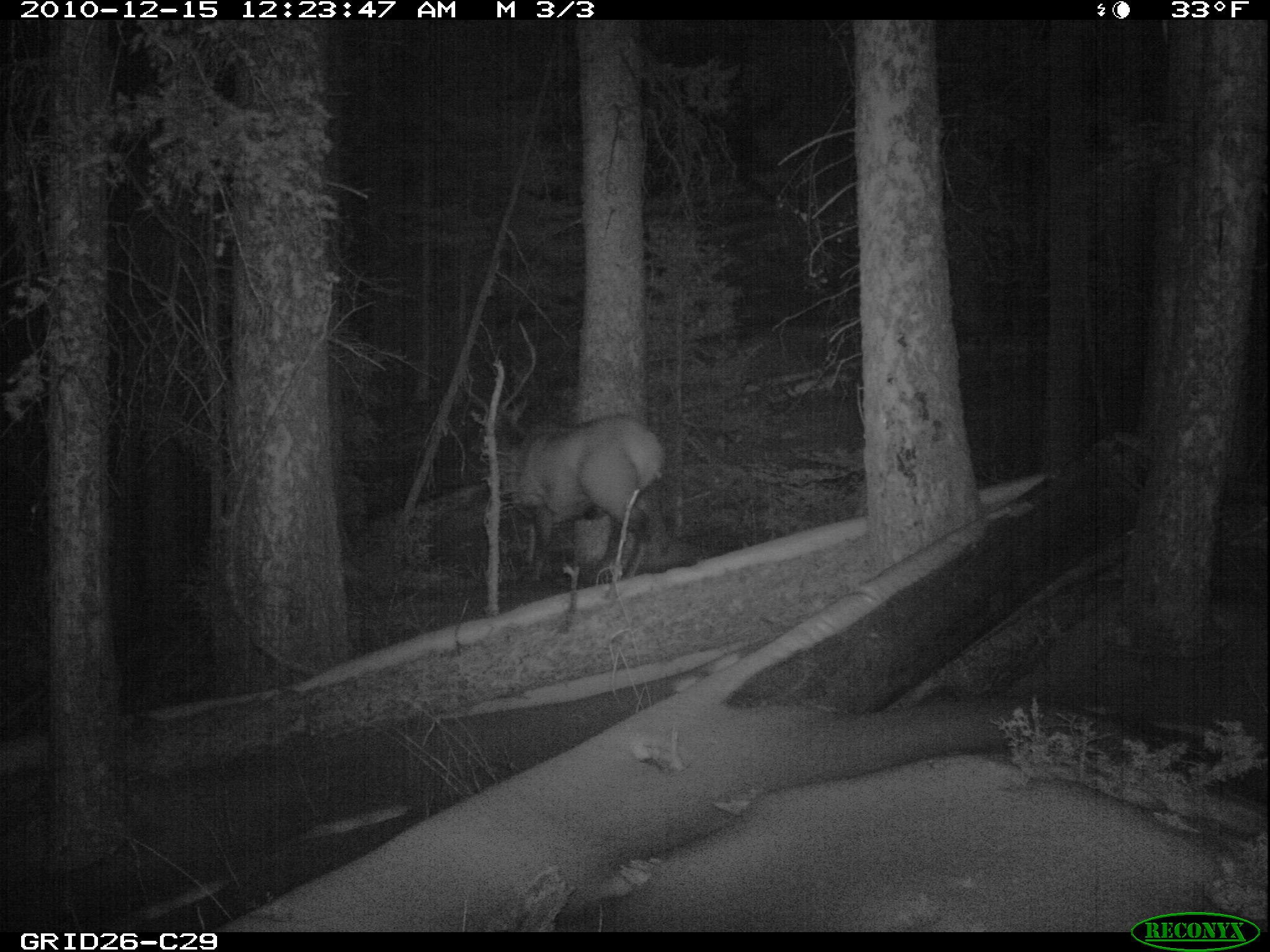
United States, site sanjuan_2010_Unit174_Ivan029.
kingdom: Animalia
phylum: Chordata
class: Mammalia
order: Artiodactyla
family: Cervidae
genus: Cervus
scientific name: Cervus elaphus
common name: red deer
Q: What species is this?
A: Cervus elaphus (red deer).